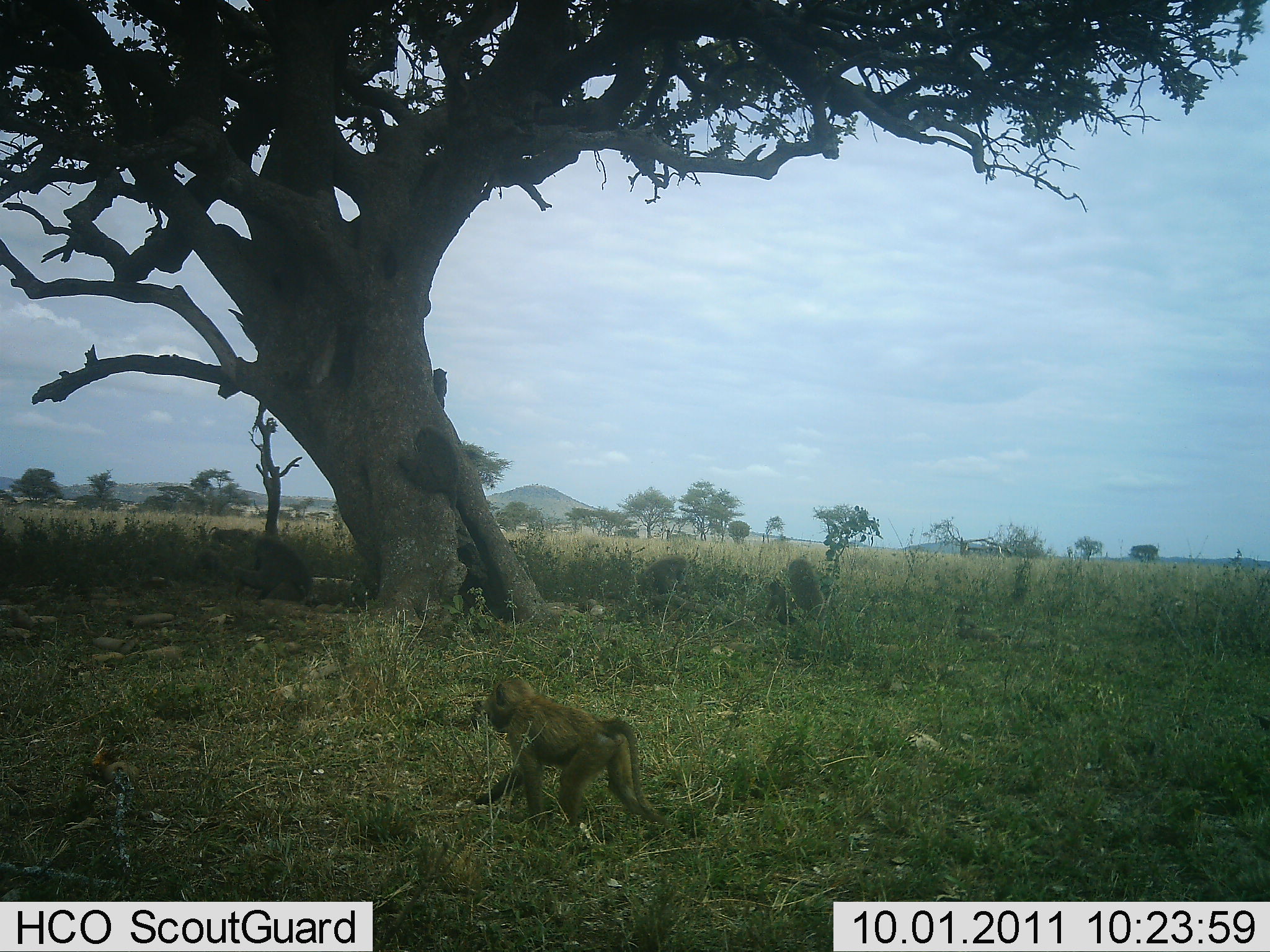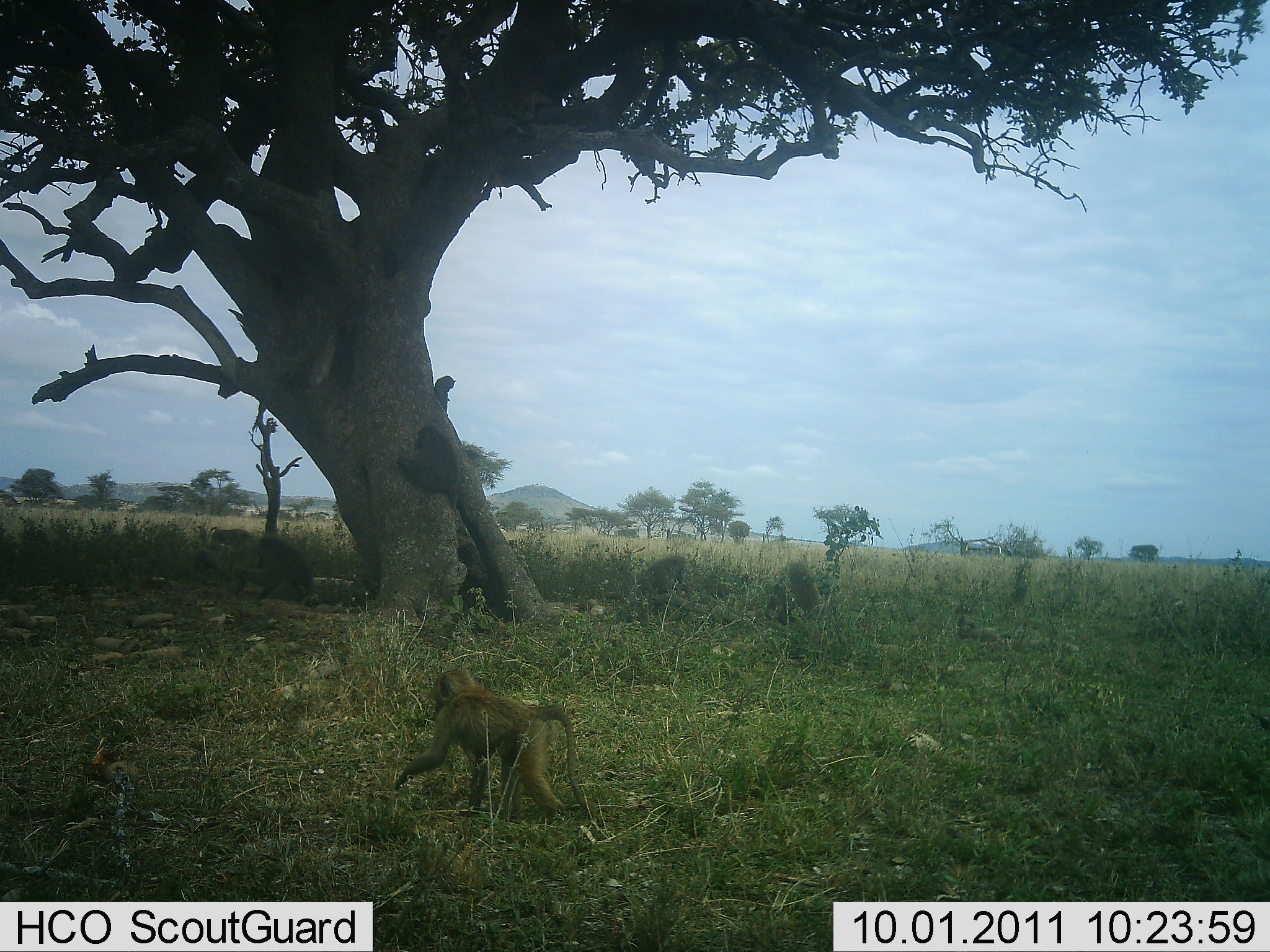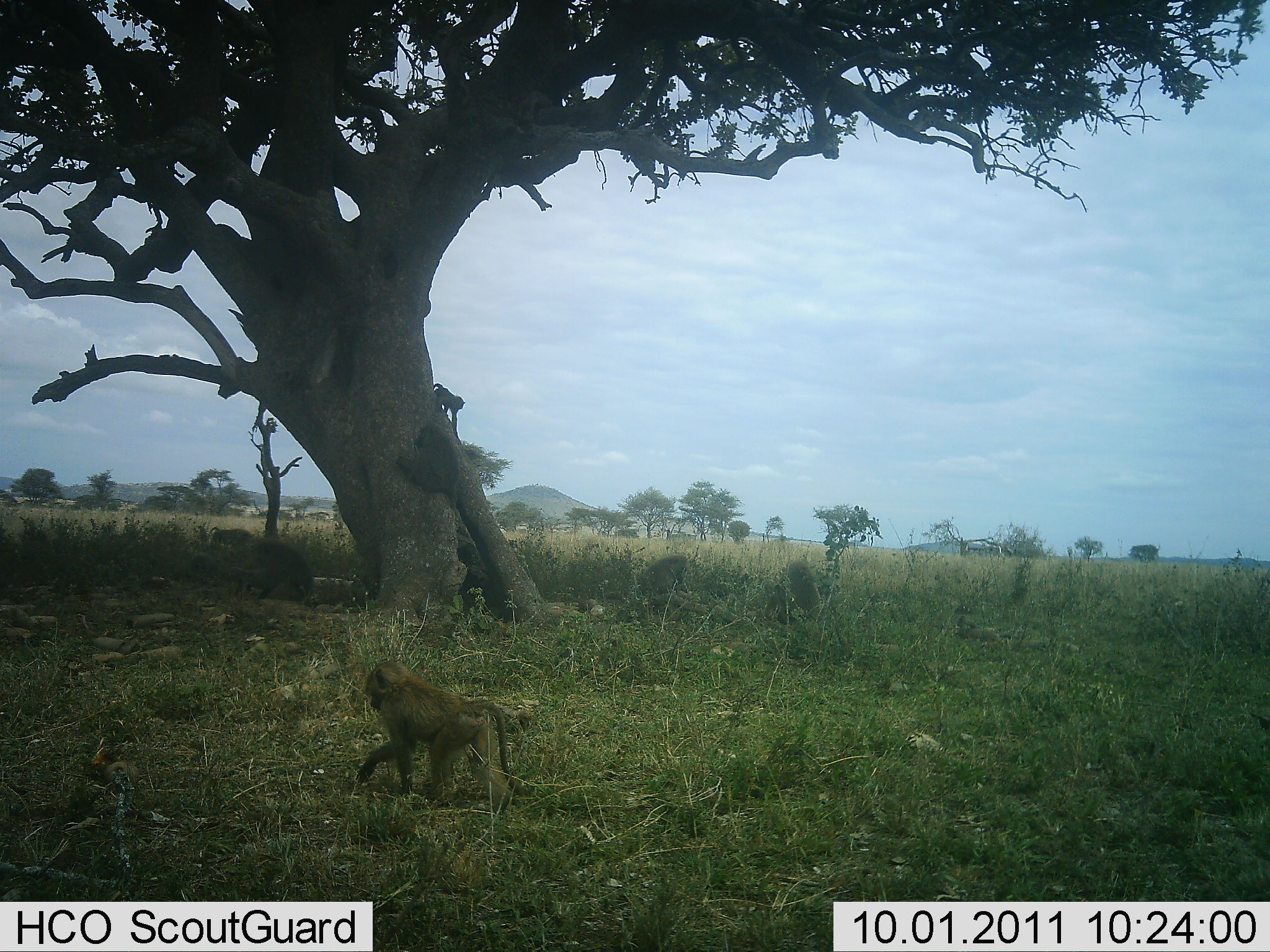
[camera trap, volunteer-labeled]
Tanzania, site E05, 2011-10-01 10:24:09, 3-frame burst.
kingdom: Animalia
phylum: Chordata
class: Mammalia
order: Primates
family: Cercopithecidae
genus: Papio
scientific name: Papio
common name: baboon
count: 6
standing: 21%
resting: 57%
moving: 93%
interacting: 36%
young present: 43%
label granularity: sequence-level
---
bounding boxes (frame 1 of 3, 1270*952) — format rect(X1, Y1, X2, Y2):
animal: rect(474, 677, 669, 837); rect(231, 536, 313, 605); rect(398, 427, 460, 514); rect(765, 556, 825, 635); rect(643, 554, 708, 625); rect(431, 367, 449, 412)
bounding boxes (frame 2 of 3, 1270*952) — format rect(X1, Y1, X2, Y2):
animal: rect(393, 669, 599, 824); rect(396, 427, 458, 516); rect(233, 535, 313, 603); rect(772, 563, 822, 619); rect(639, 554, 687, 610); rect(434, 374, 457, 414); rect(210, 525, 250, 546); rect(194, 547, 219, 574)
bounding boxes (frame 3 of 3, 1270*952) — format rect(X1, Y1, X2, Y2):
animal: rect(364, 660, 507, 724); rect(397, 423, 461, 514); rect(231, 539, 314, 602); rect(633, 554, 695, 613); rect(766, 561, 820, 625); rect(431, 383, 466, 443); rect(206, 526, 251, 548)